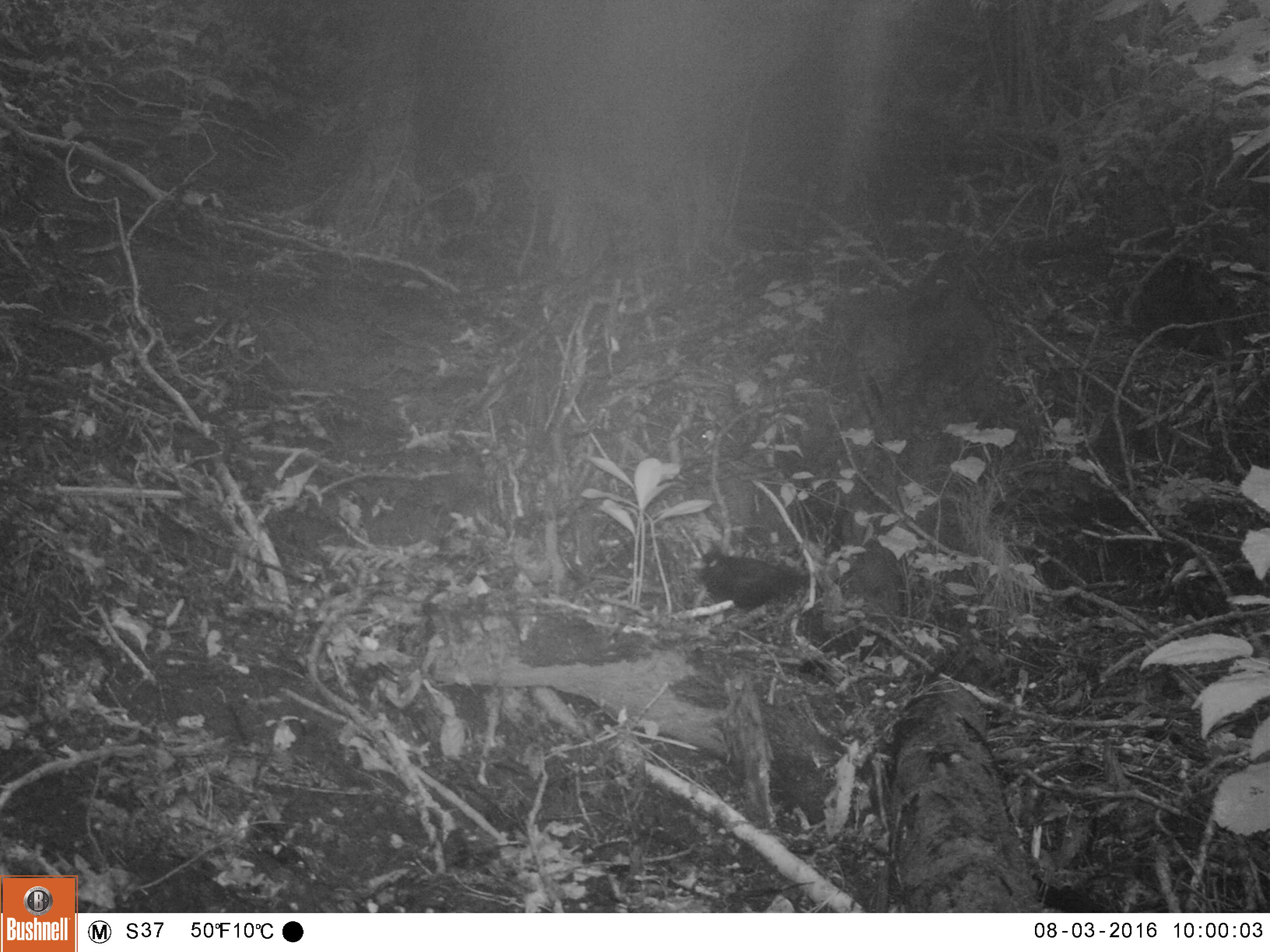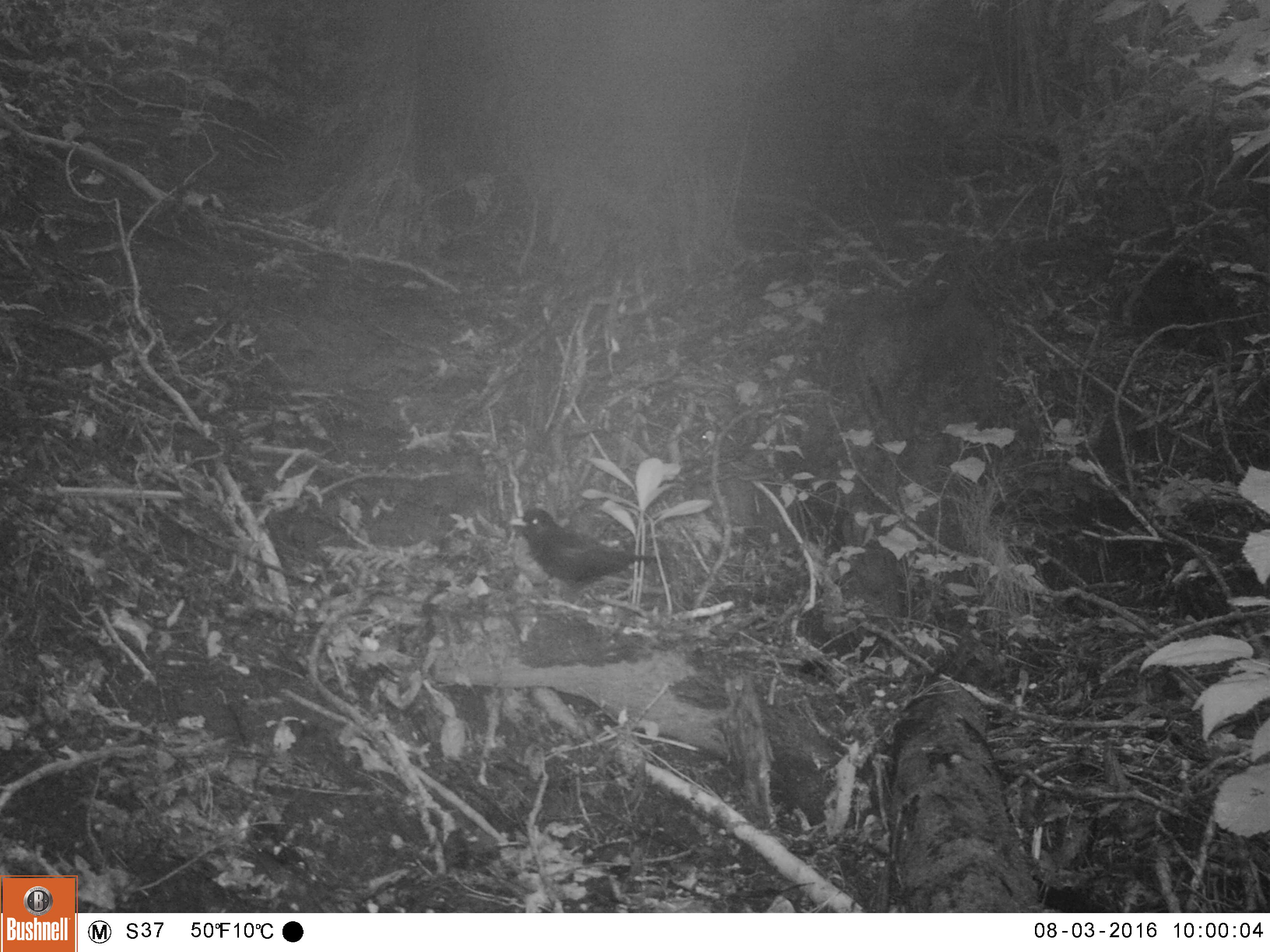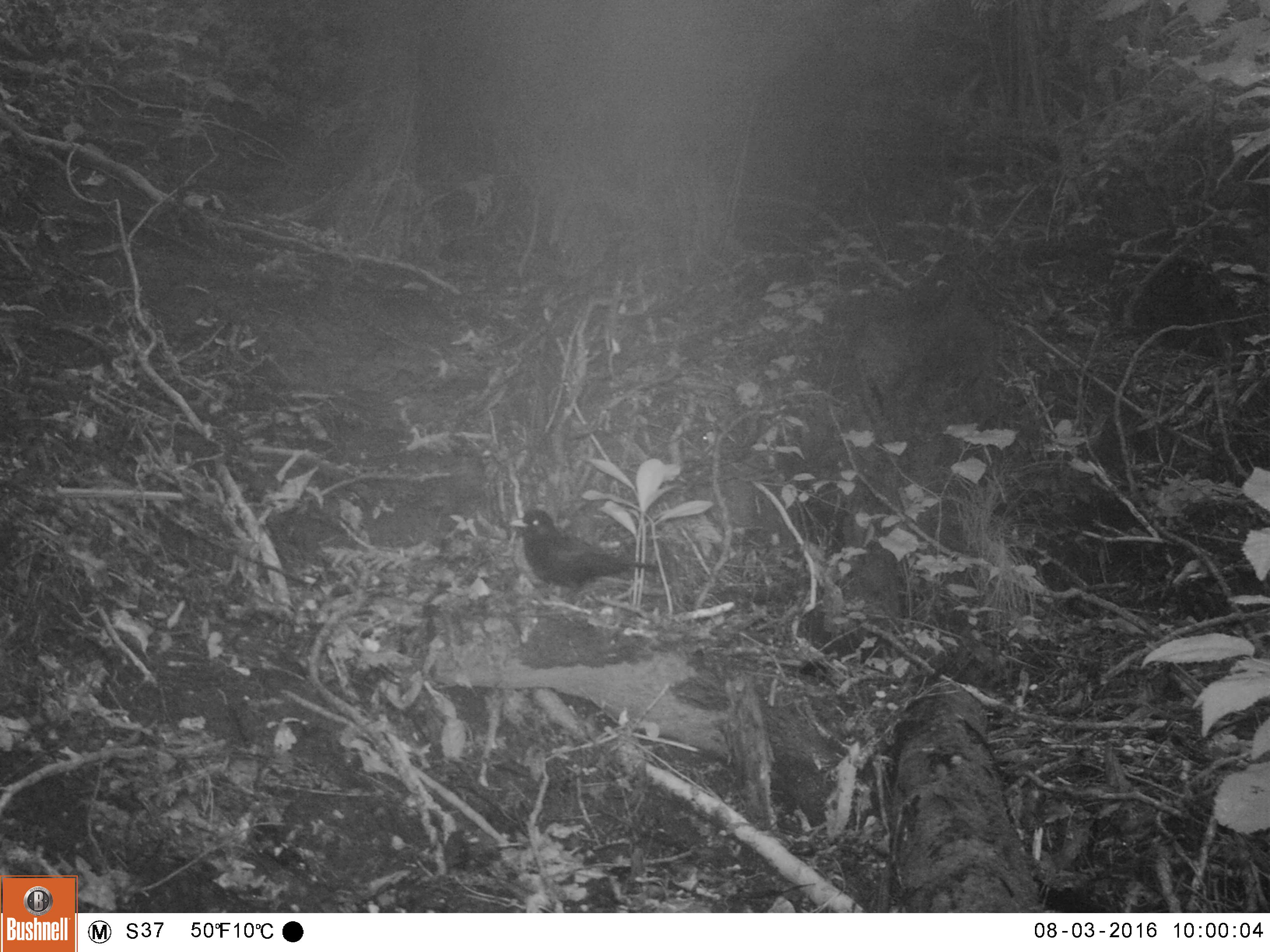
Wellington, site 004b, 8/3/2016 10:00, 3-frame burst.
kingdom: Animalia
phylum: Chordata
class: Aves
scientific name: Aves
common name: bird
Bird (Aves).